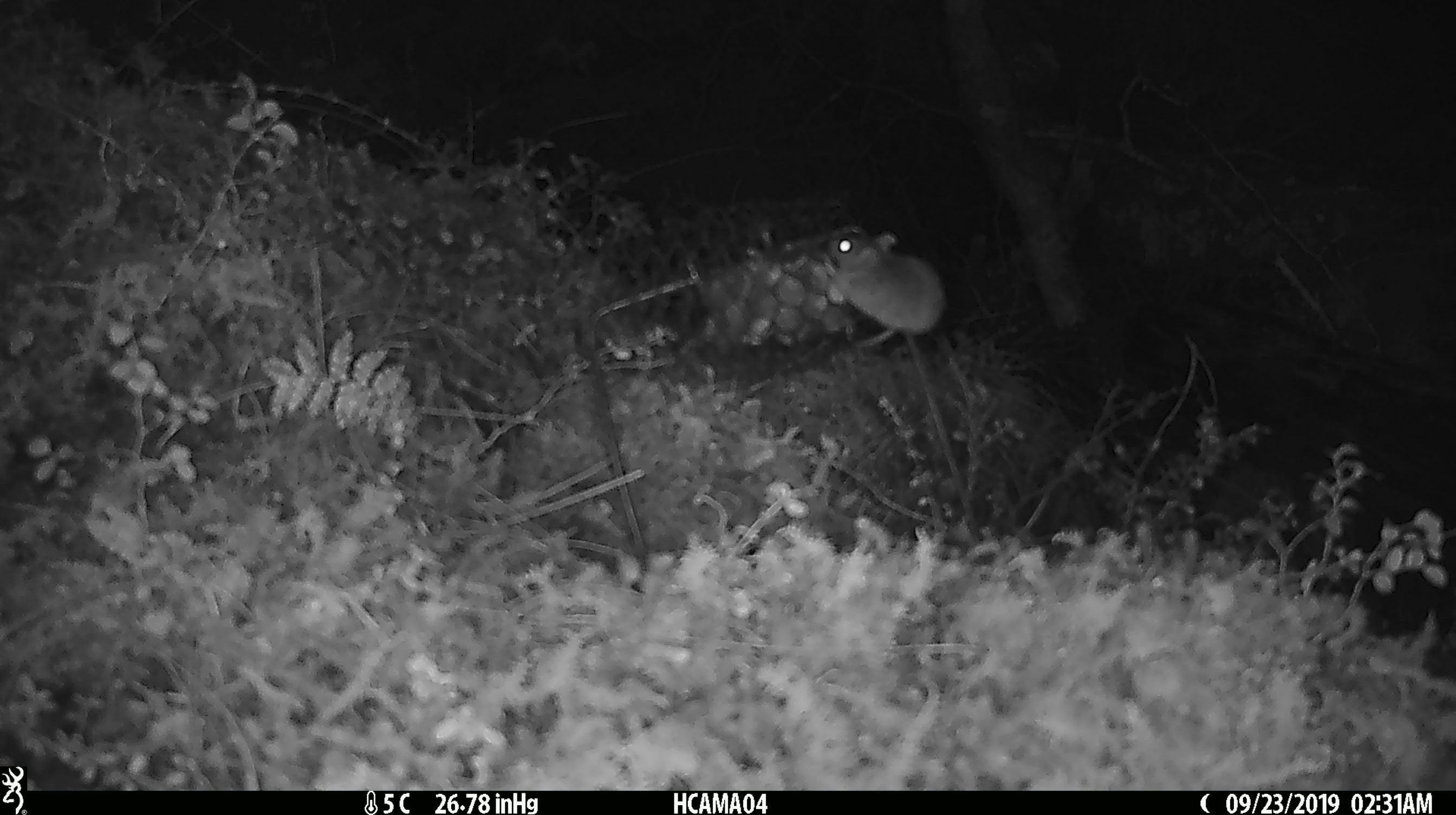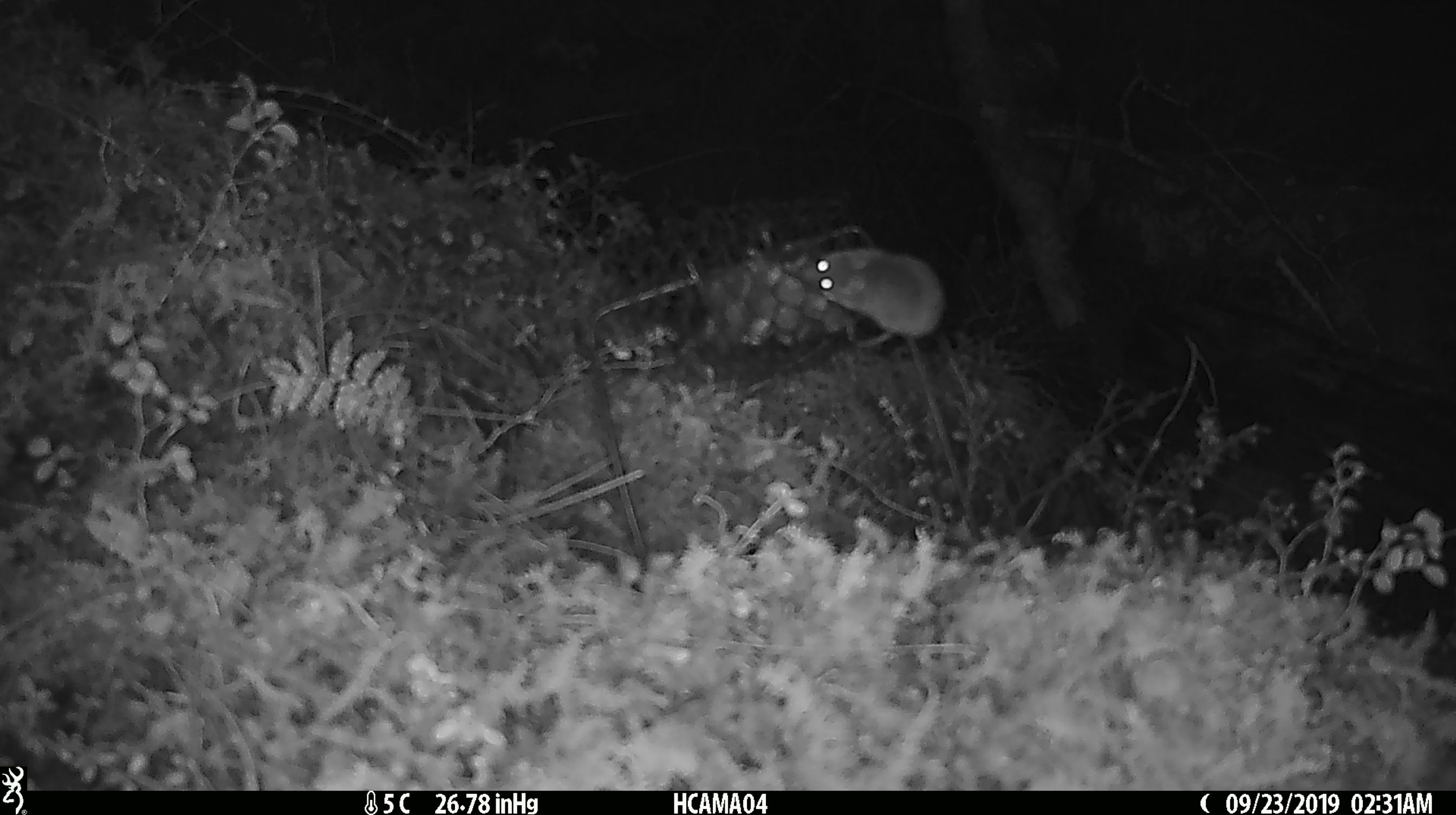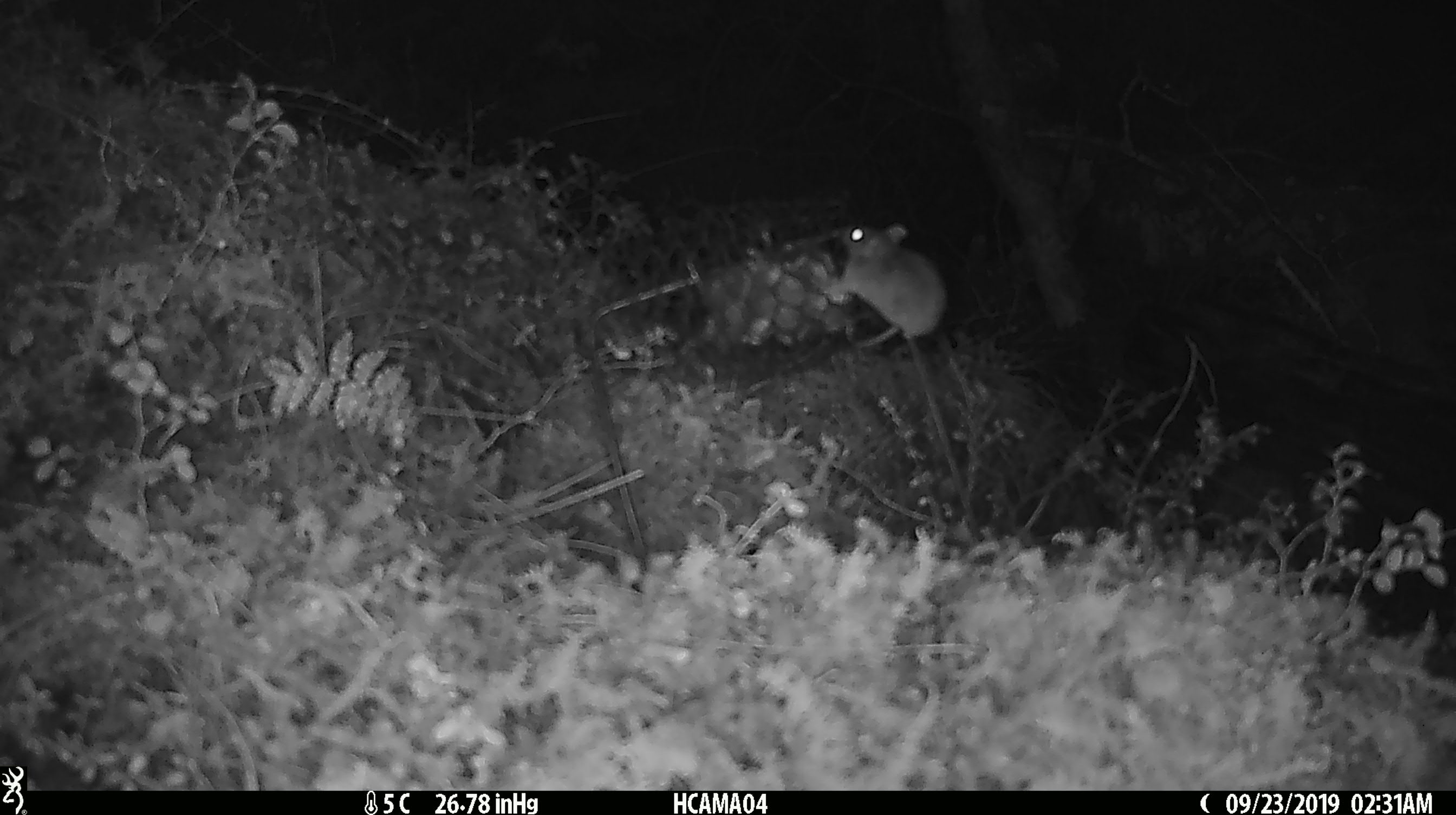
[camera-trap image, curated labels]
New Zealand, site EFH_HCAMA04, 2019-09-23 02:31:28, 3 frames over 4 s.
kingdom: Animalia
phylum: Chordata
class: Mammalia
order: Rodentia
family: Muridae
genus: Mus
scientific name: Mus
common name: mouse